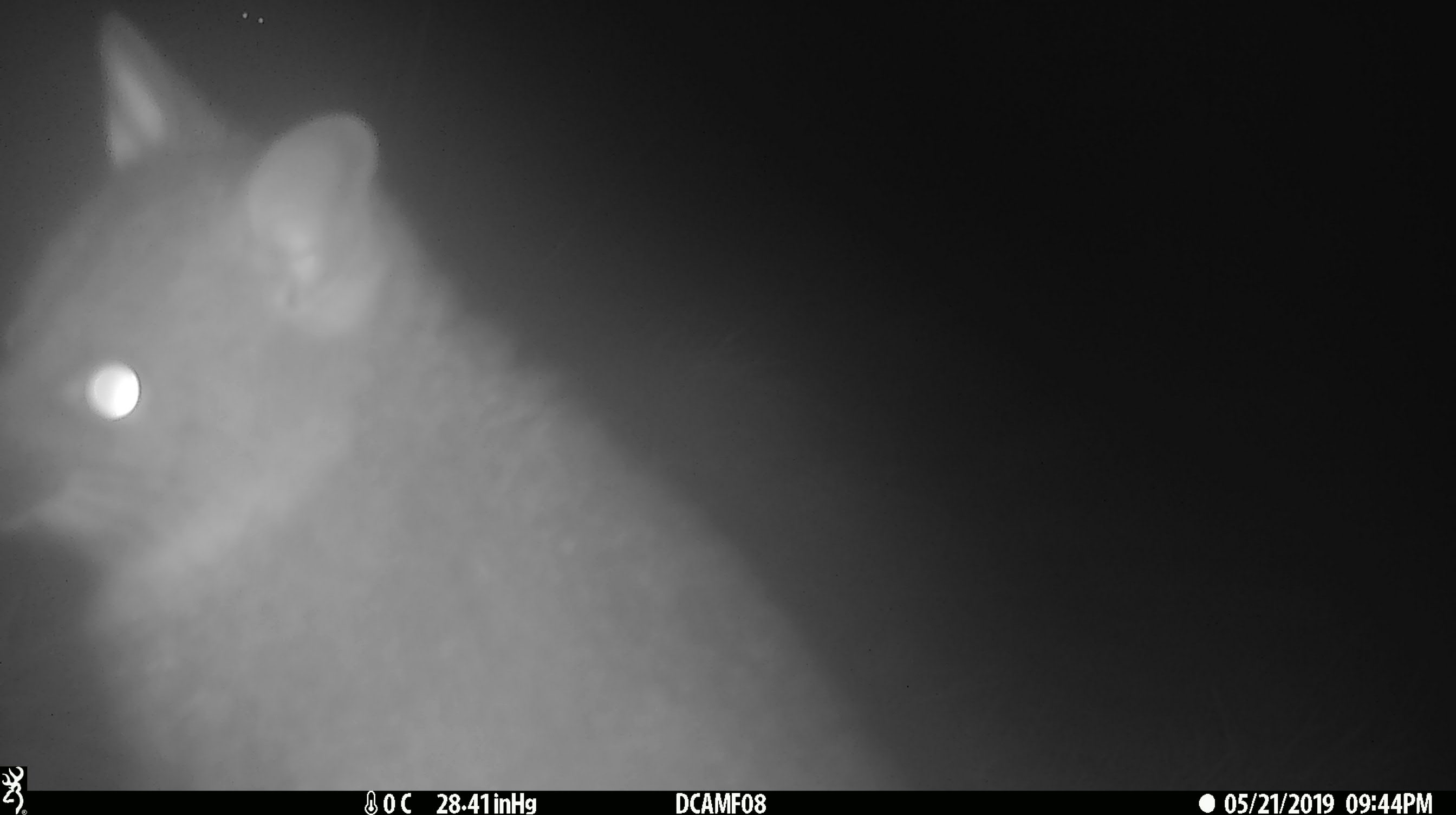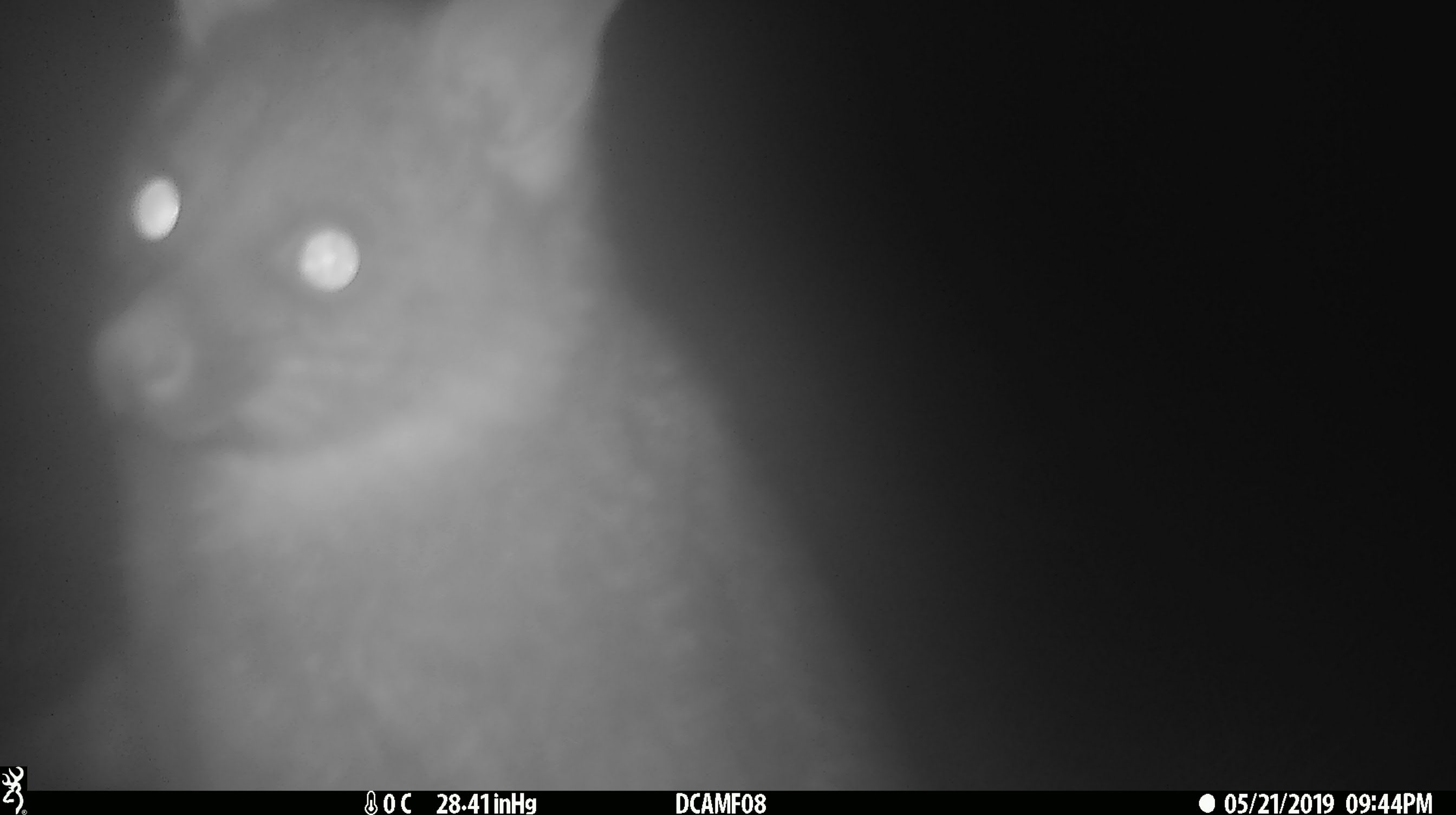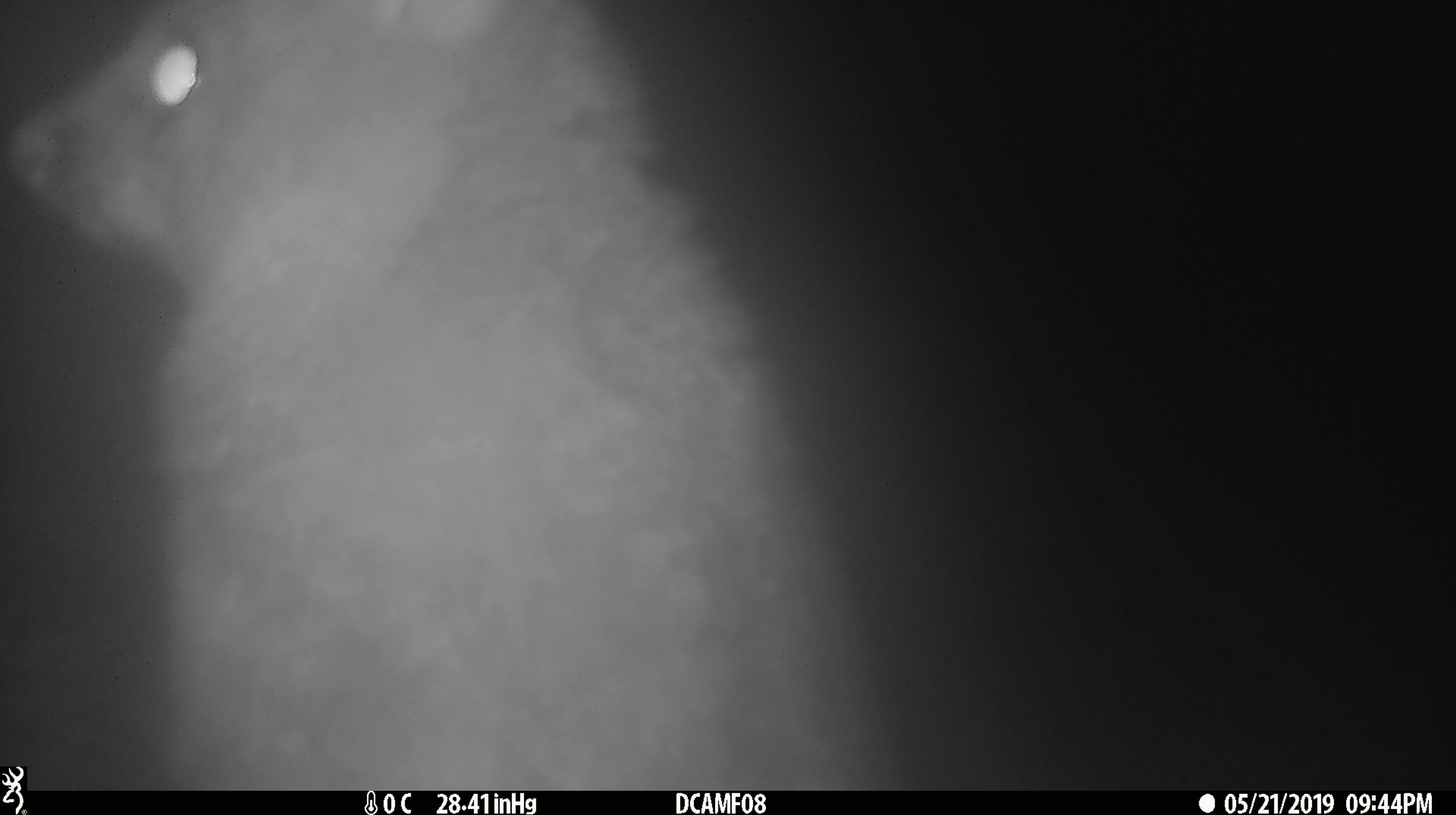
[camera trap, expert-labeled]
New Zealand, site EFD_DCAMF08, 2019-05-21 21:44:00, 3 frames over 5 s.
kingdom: Animalia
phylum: Chordata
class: Mammalia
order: Diprotodontia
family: Phalangeridae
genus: Trichosurus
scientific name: Trichosurus vulpecula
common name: common brushtail possum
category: possum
Possum (common brushtail possum) (Trichosurus vulpecula).